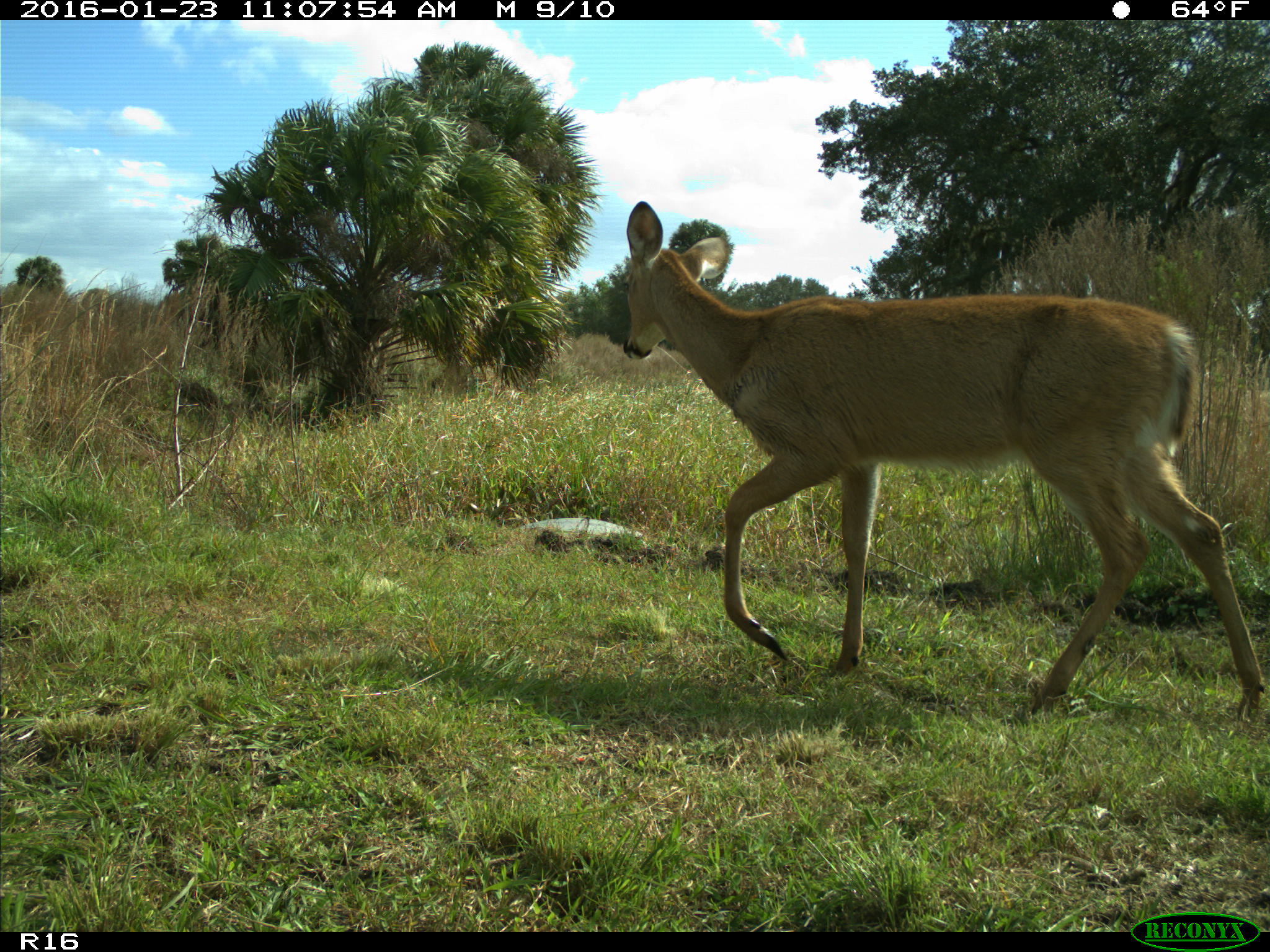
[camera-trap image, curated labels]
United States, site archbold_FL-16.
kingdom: Animalia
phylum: Chordata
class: Mammalia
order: Artiodactyla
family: Cervidae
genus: Odocoileus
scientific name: Odocoileus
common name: deer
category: unidentified deer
Unidentified deer (deer) (Odocoileus).